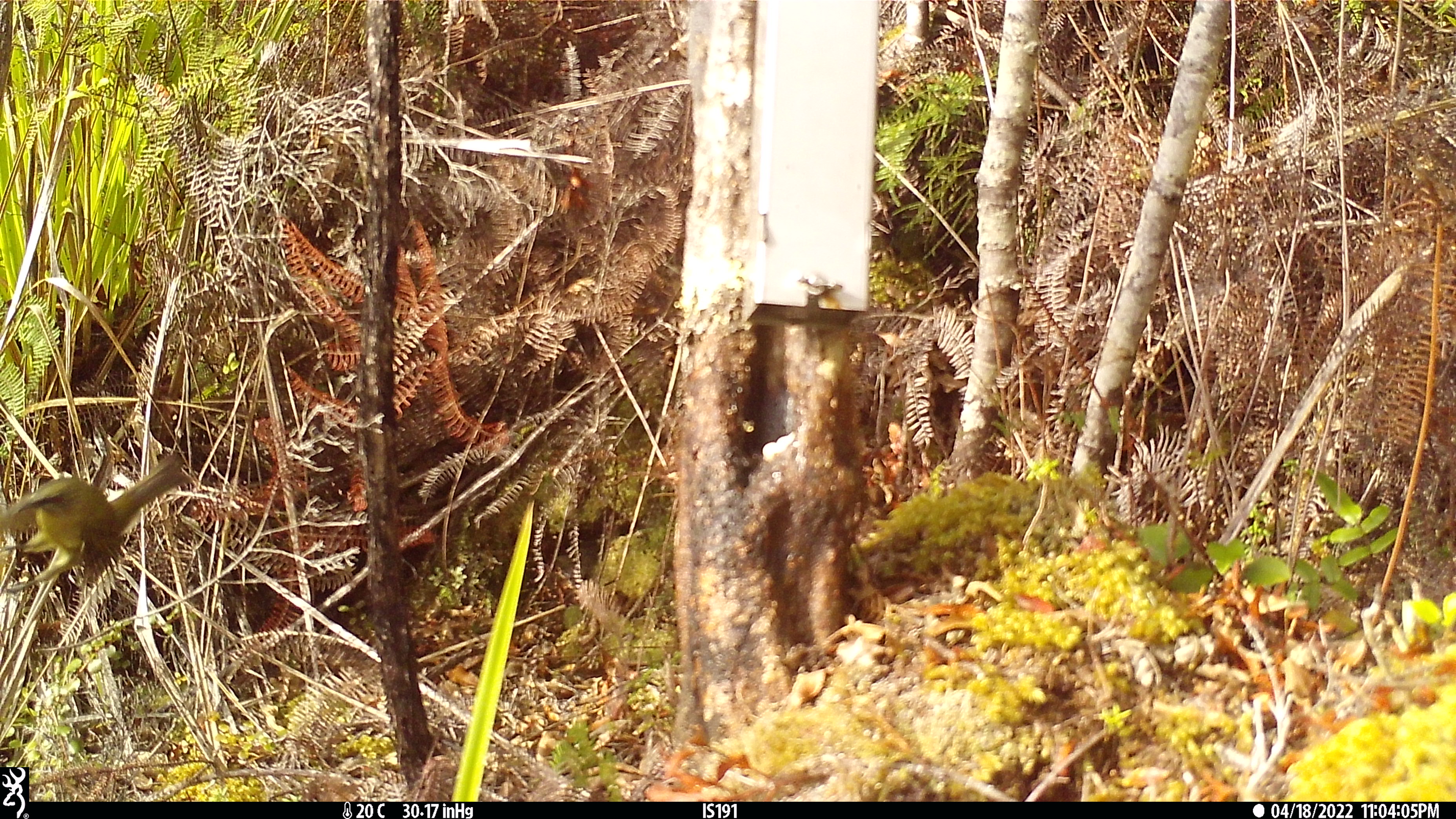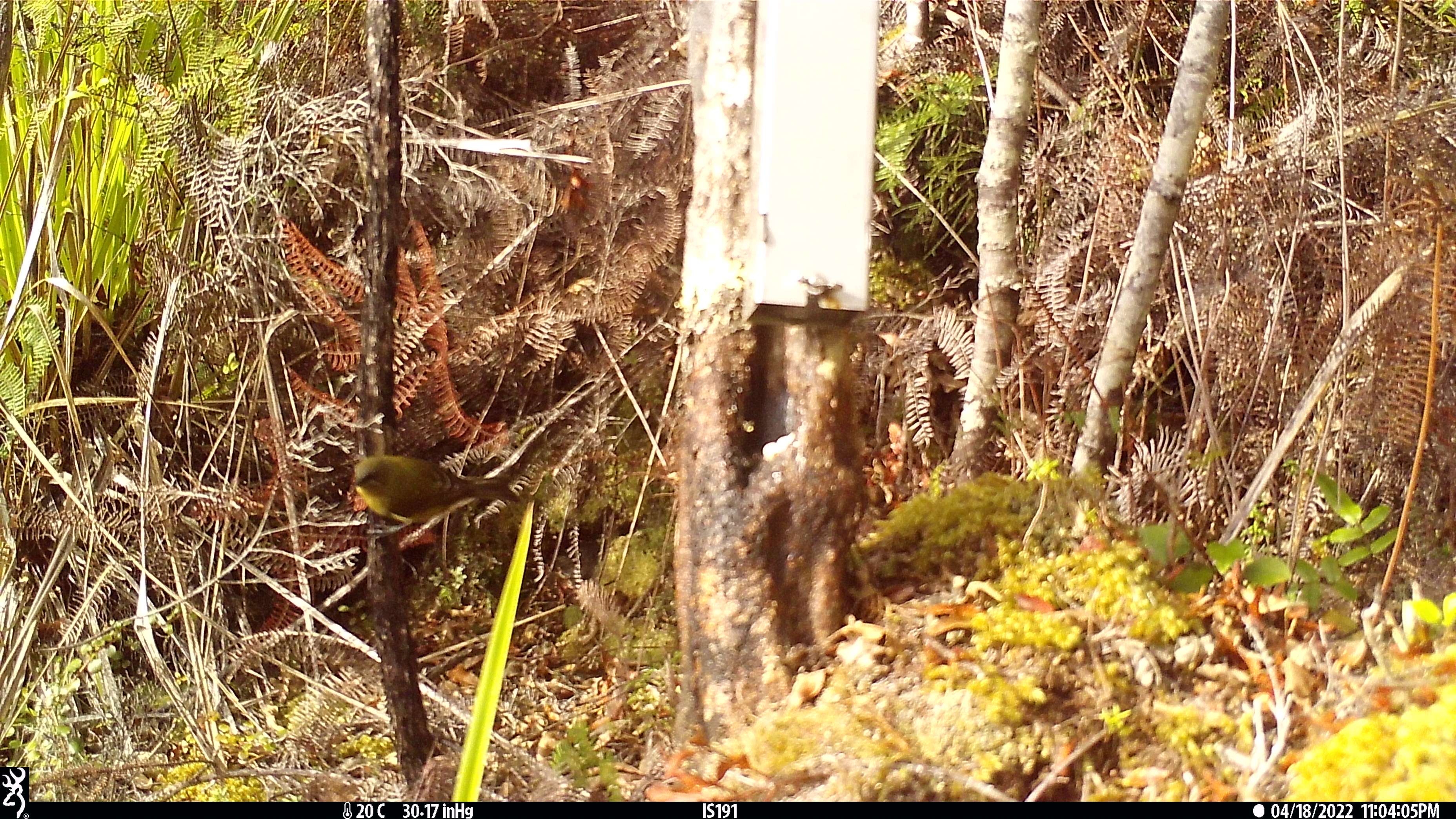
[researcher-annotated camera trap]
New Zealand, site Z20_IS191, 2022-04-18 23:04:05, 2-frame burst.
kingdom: Animalia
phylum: Chordata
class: Aves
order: Passeriformes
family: Meliphagidae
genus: Anthornis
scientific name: Anthornis melanura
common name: new zealand bellbird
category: bellbird